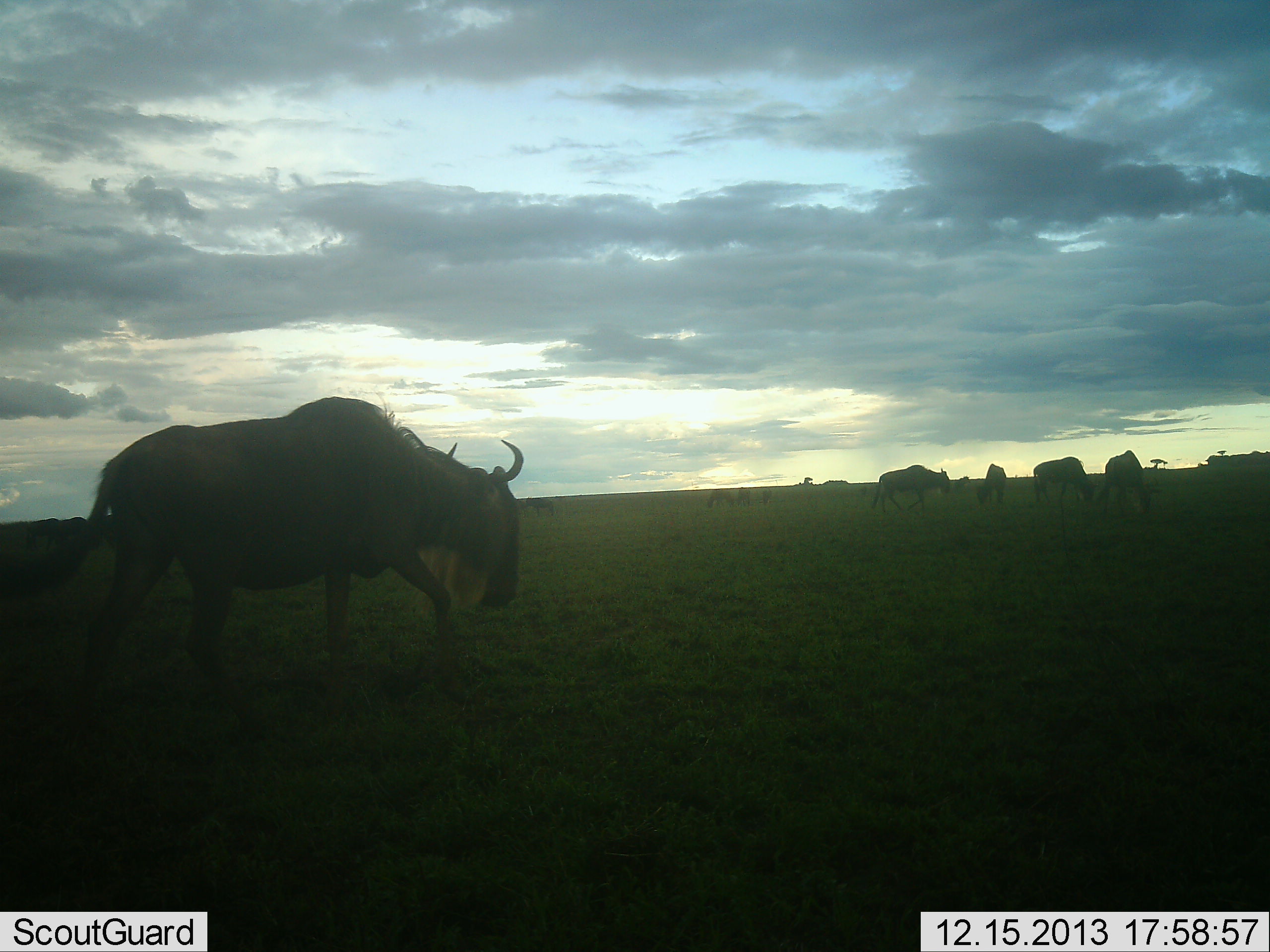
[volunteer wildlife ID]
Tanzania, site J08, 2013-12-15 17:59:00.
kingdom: Animalia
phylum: Chordata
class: Mammalia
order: Artiodactyla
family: Bovidae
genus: Connochaetes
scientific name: Connochaetes taurinus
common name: blue wildebeest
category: wildebeest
Wildebeest (blue wildebeest) (Connochaetes taurinus), count 8. Behavior (volunteer vote fractions): standing 10%, resting 0%, moving 60%, interacting 0%. Young present (vote fraction): 0%. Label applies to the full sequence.